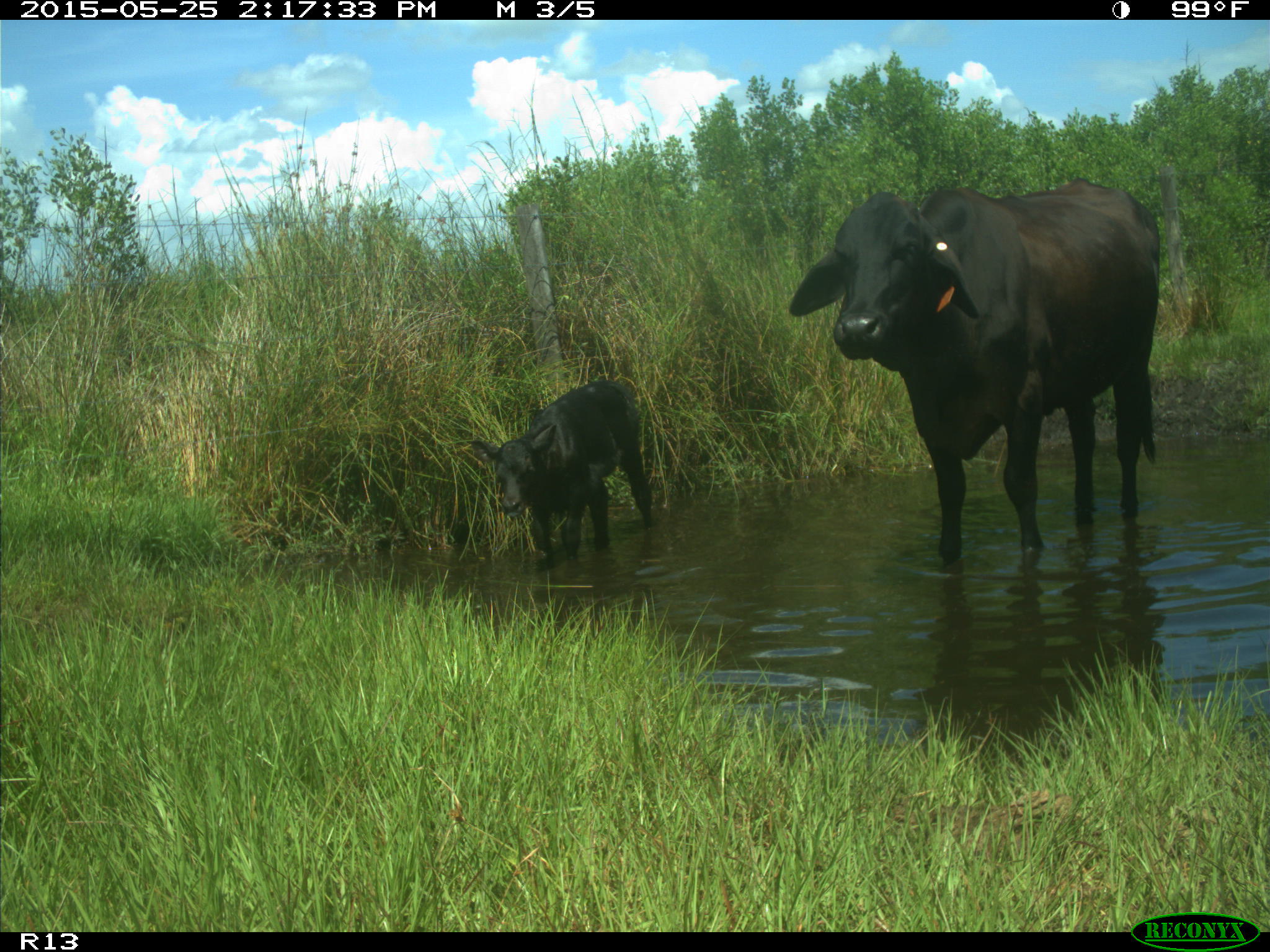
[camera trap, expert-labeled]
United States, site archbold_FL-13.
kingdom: Animalia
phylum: Chordata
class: Mammalia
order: Artiodactyla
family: Bovidae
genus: Bos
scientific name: Bos taurus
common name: domestic cow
Bos taurus (domestic cow).